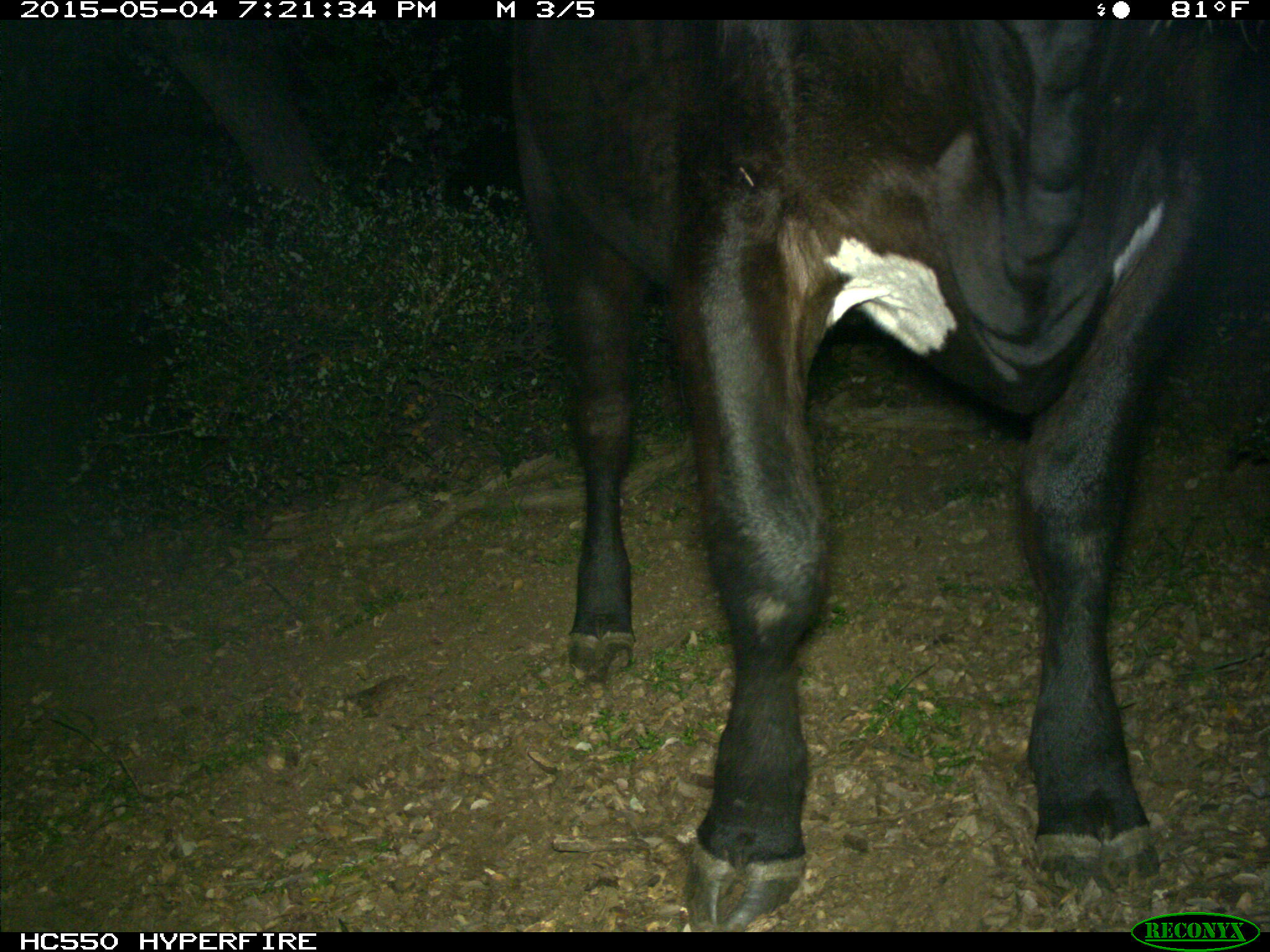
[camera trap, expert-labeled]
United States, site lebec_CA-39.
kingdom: Animalia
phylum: Chordata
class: Mammalia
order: Artiodactyla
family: Bovidae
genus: Bos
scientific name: Bos taurus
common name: domestic cow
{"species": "Bos taurus (domestic cow)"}